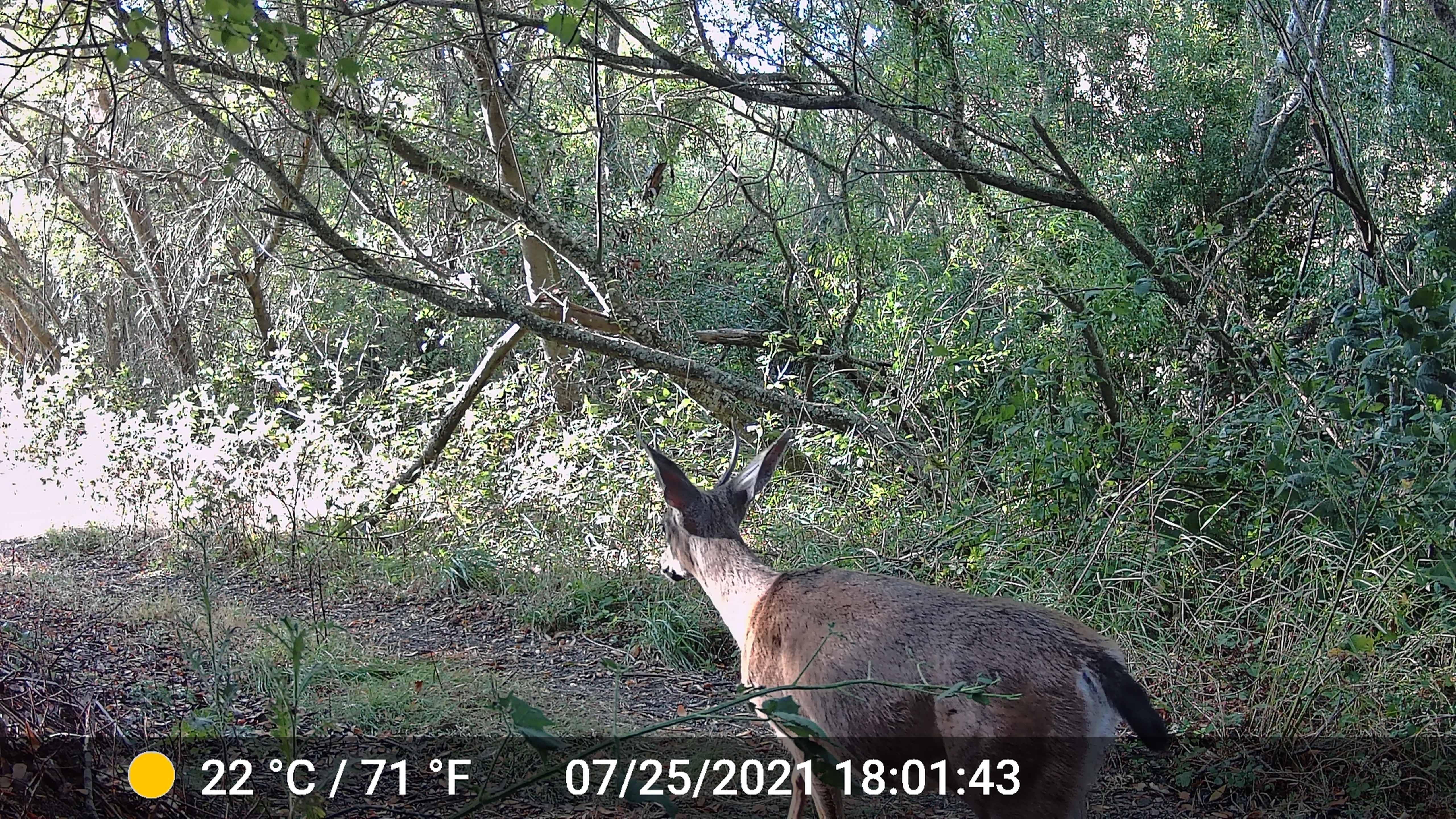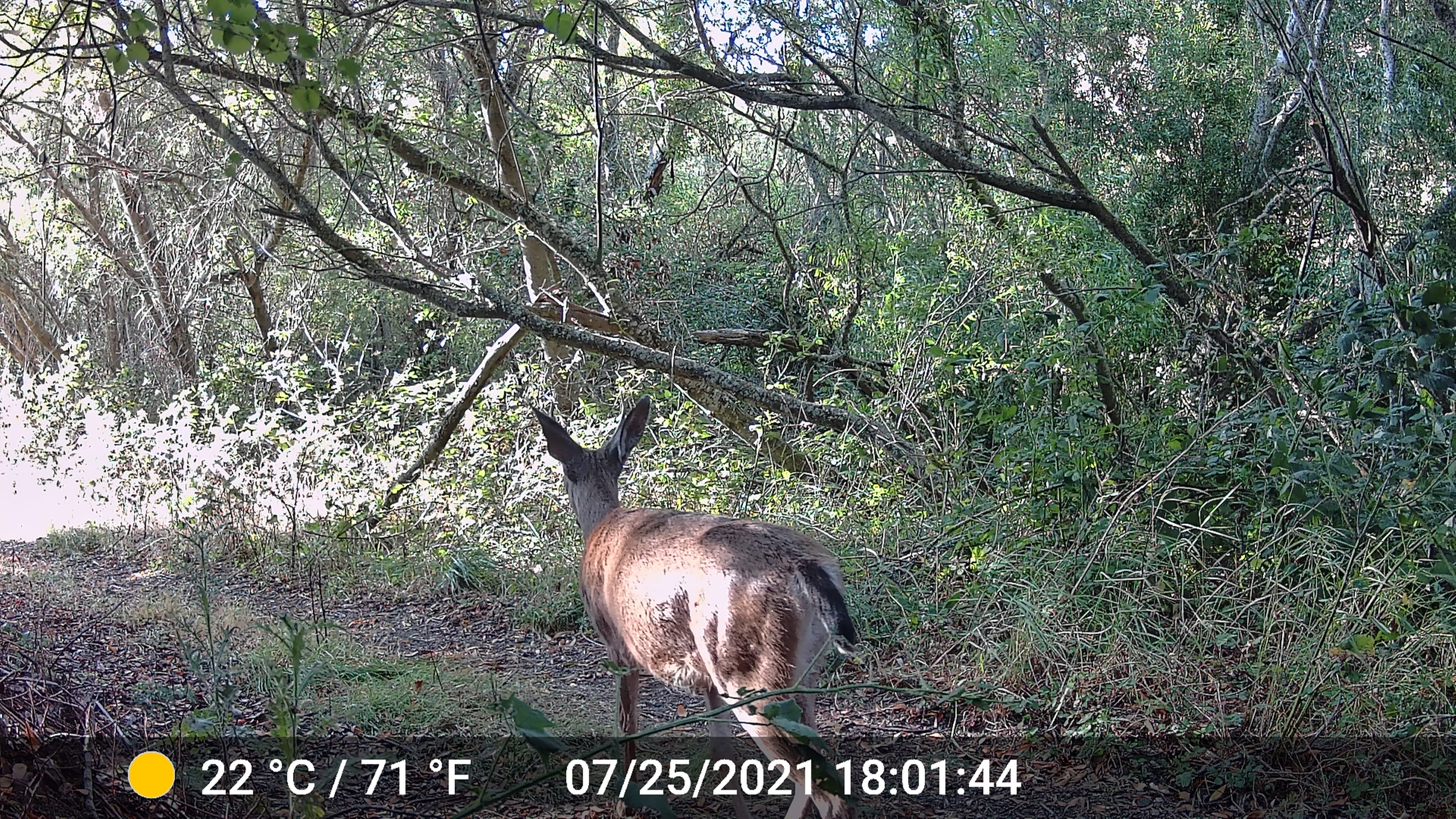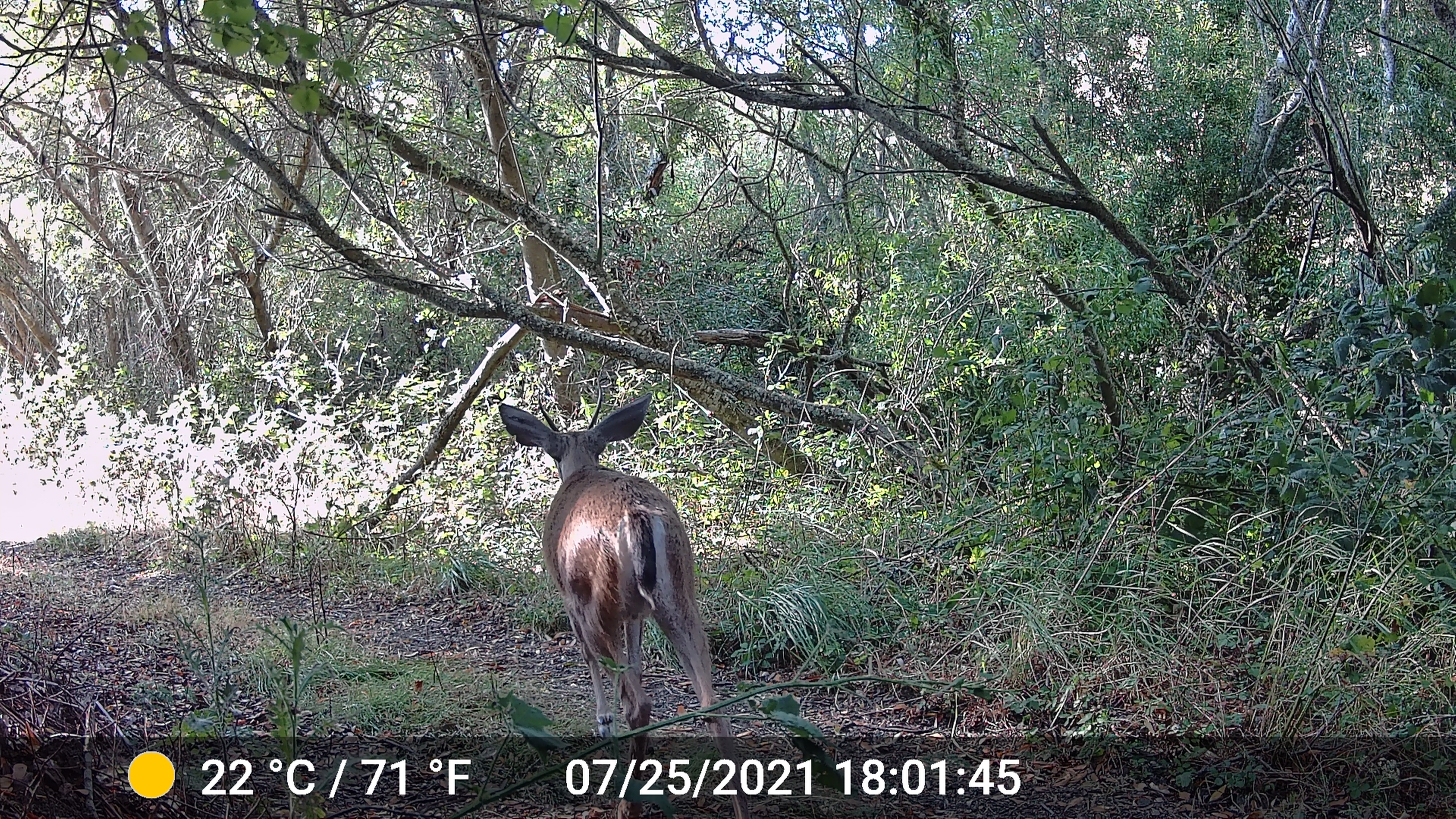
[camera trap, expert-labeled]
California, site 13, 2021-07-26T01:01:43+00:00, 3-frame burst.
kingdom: Animalia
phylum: Chordata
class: Mammalia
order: Artiodactyla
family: Cervidae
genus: Odocoileus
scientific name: Odocoileus hemionus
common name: mule deer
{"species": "mule deer (Odocoileus hemionus)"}